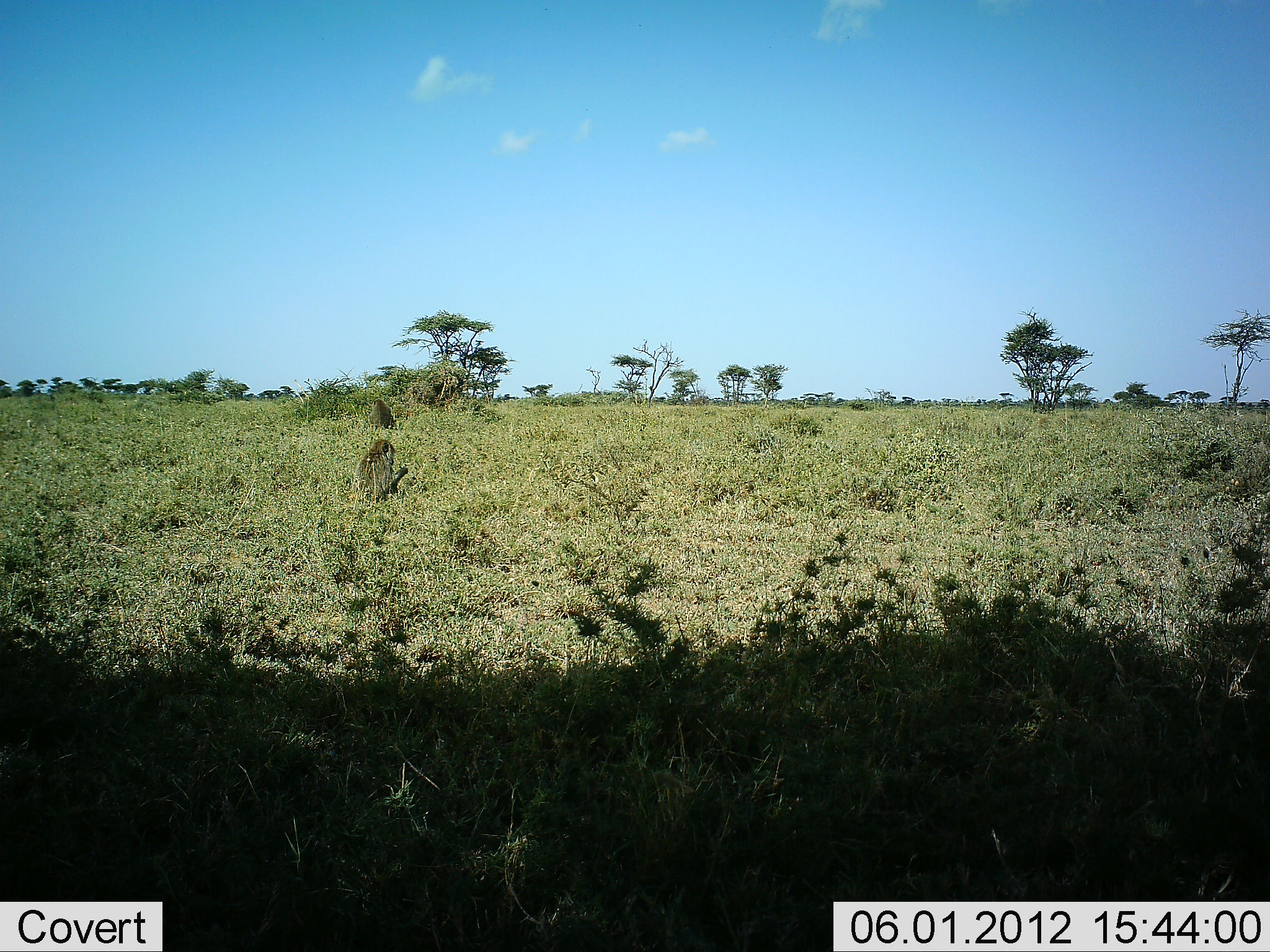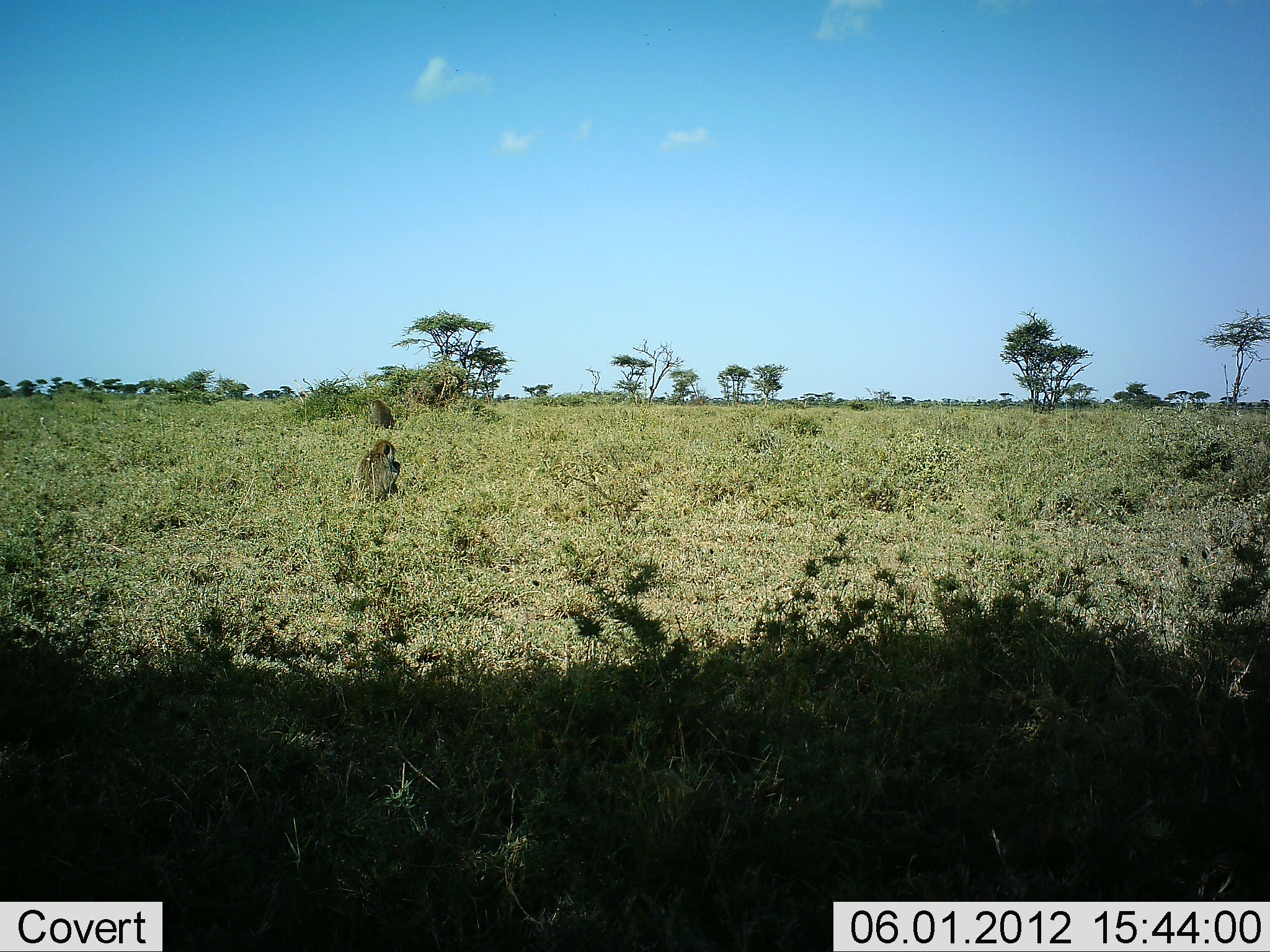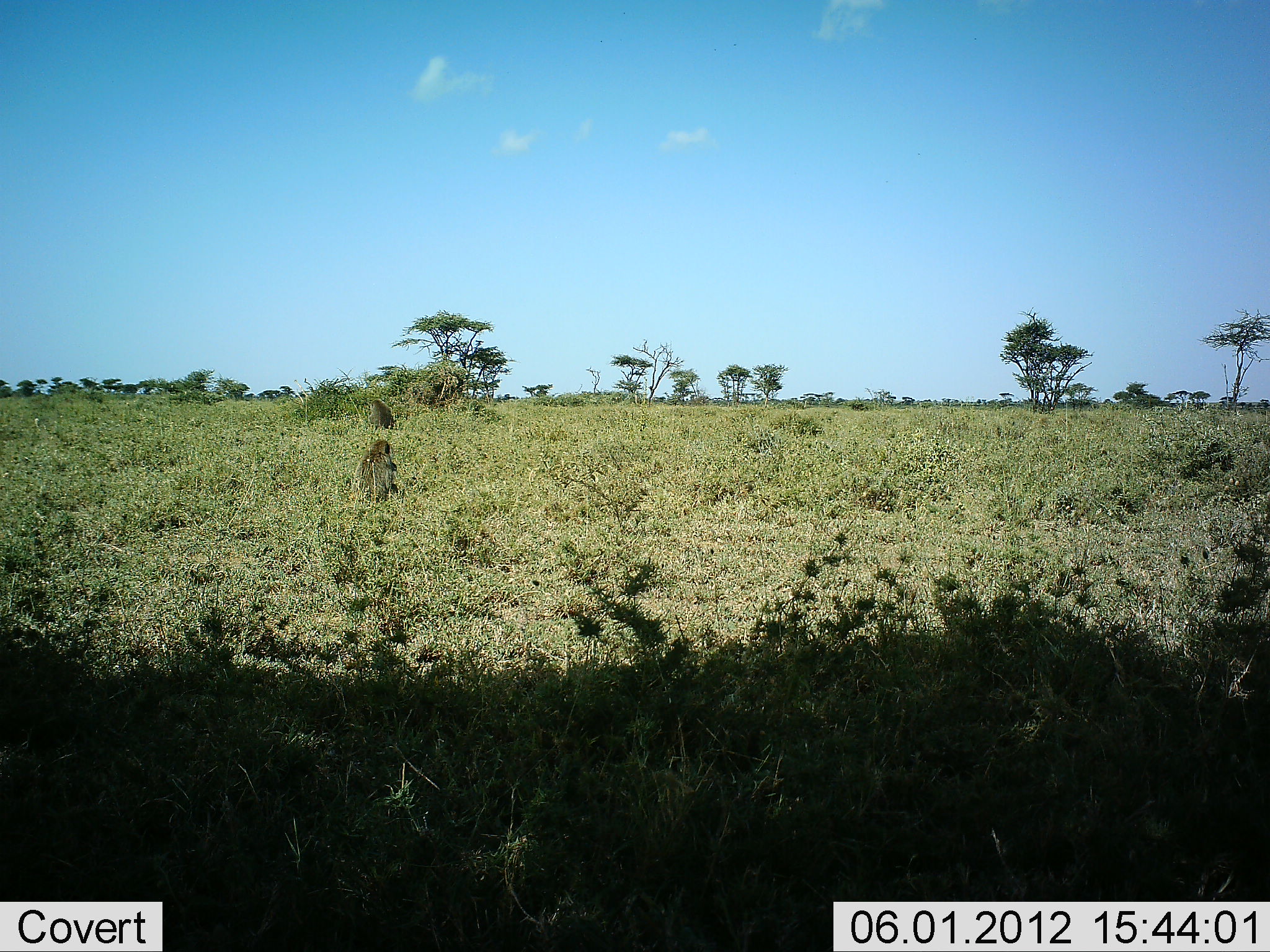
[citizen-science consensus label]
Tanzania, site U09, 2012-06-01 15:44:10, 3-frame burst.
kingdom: Animalia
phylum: Chordata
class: Mammalia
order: Primates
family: Cercopithecidae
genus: Papio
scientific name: Papio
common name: baboon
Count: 2.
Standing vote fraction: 20%.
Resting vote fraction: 50%.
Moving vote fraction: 0%.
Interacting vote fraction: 0%.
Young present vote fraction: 0%.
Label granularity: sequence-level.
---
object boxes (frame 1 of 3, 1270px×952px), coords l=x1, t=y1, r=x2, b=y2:
animal: l=355, t=440, r=410, b=503; l=370, t=398, r=394, b=430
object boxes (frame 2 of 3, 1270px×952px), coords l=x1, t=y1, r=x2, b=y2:
animal: l=352, t=441, r=401, b=496; l=367, t=398, r=394, b=428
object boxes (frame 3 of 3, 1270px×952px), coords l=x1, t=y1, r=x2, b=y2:
animal: l=352, t=441, r=398, b=498; l=367, t=398, r=394, b=428